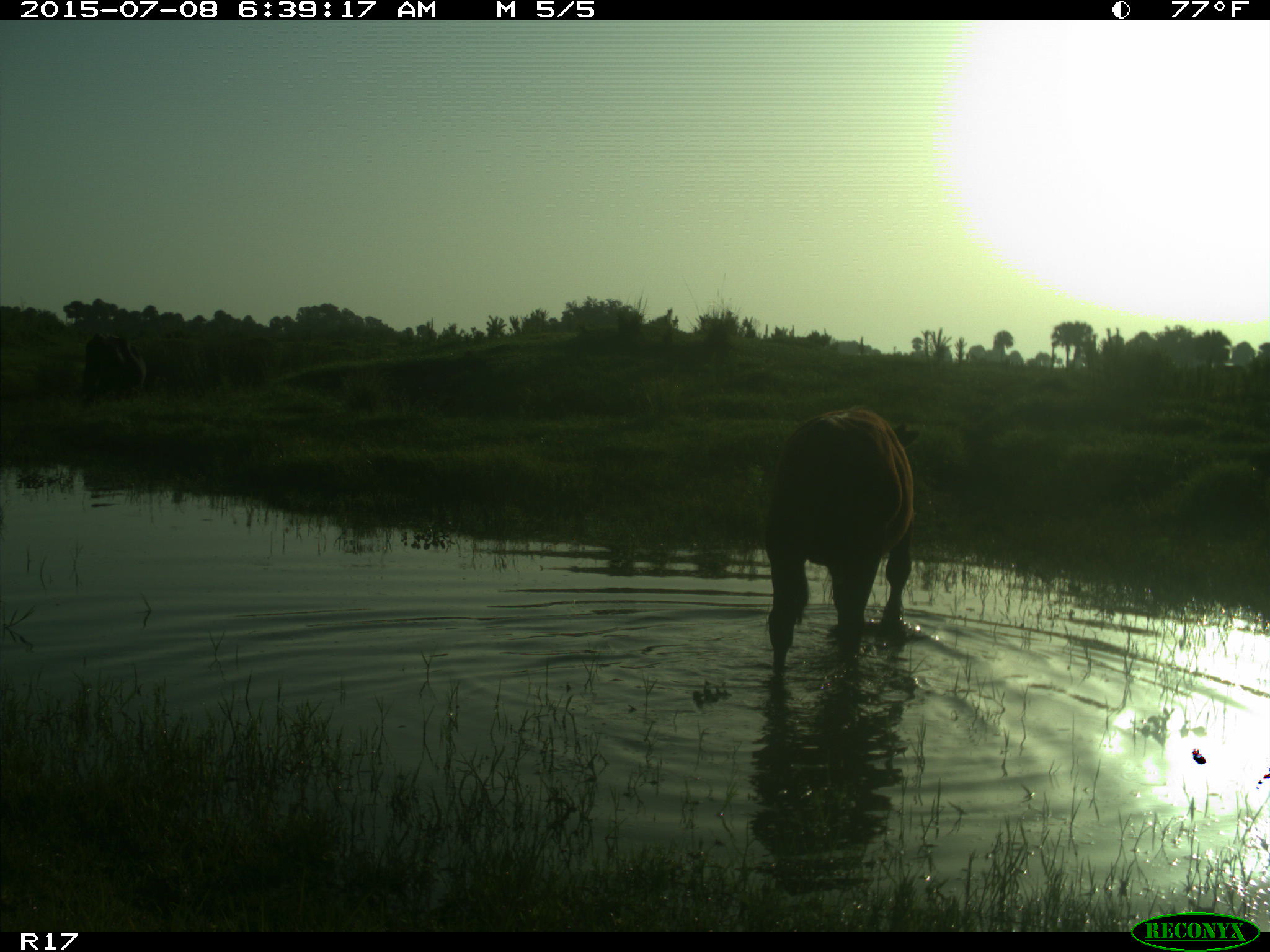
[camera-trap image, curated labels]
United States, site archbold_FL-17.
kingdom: Animalia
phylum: Chordata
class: Mammalia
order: Artiodactyla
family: Bovidae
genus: Bos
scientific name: Bos taurus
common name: domestic cow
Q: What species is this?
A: Bos taurus (domestic cow).